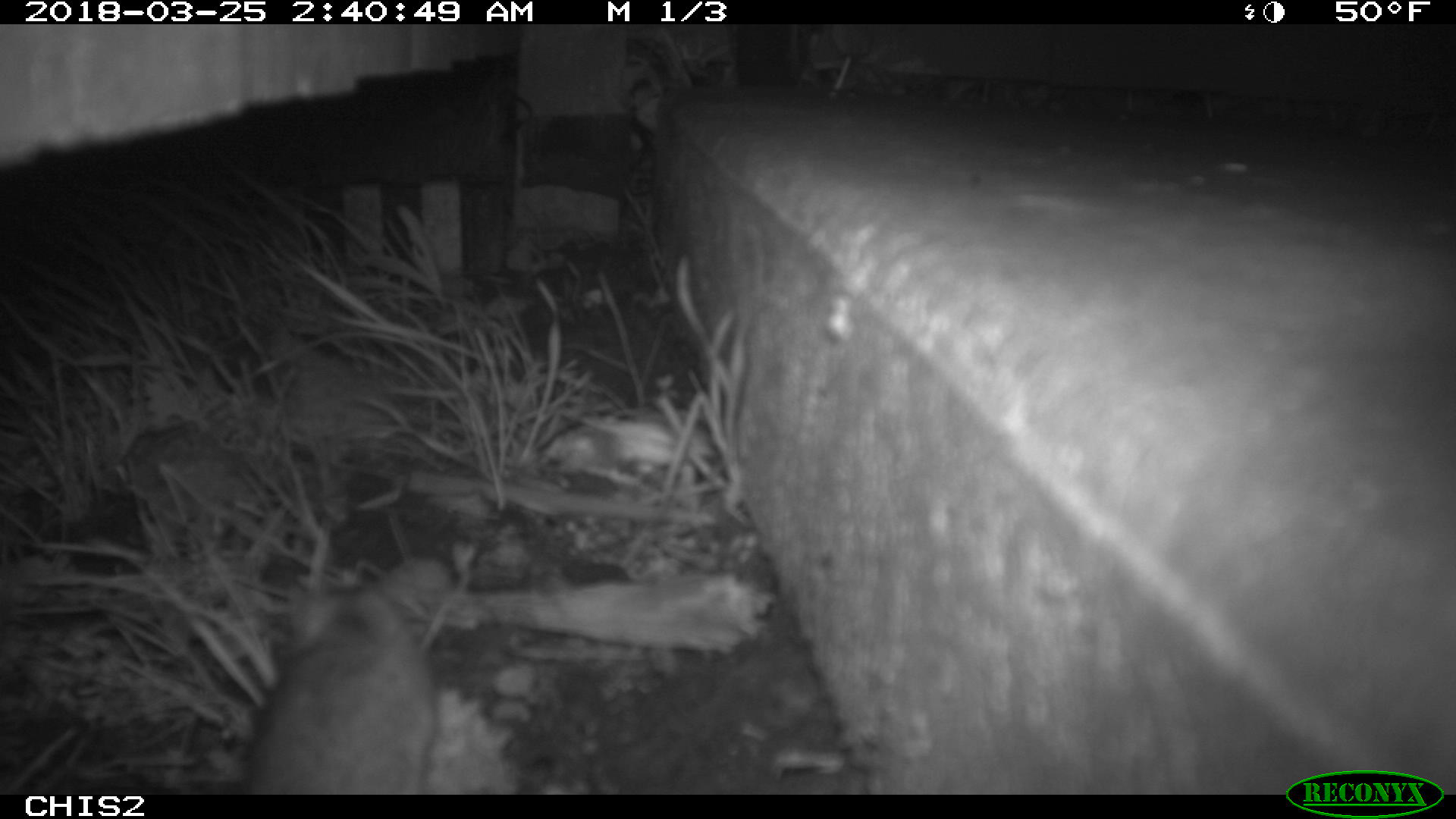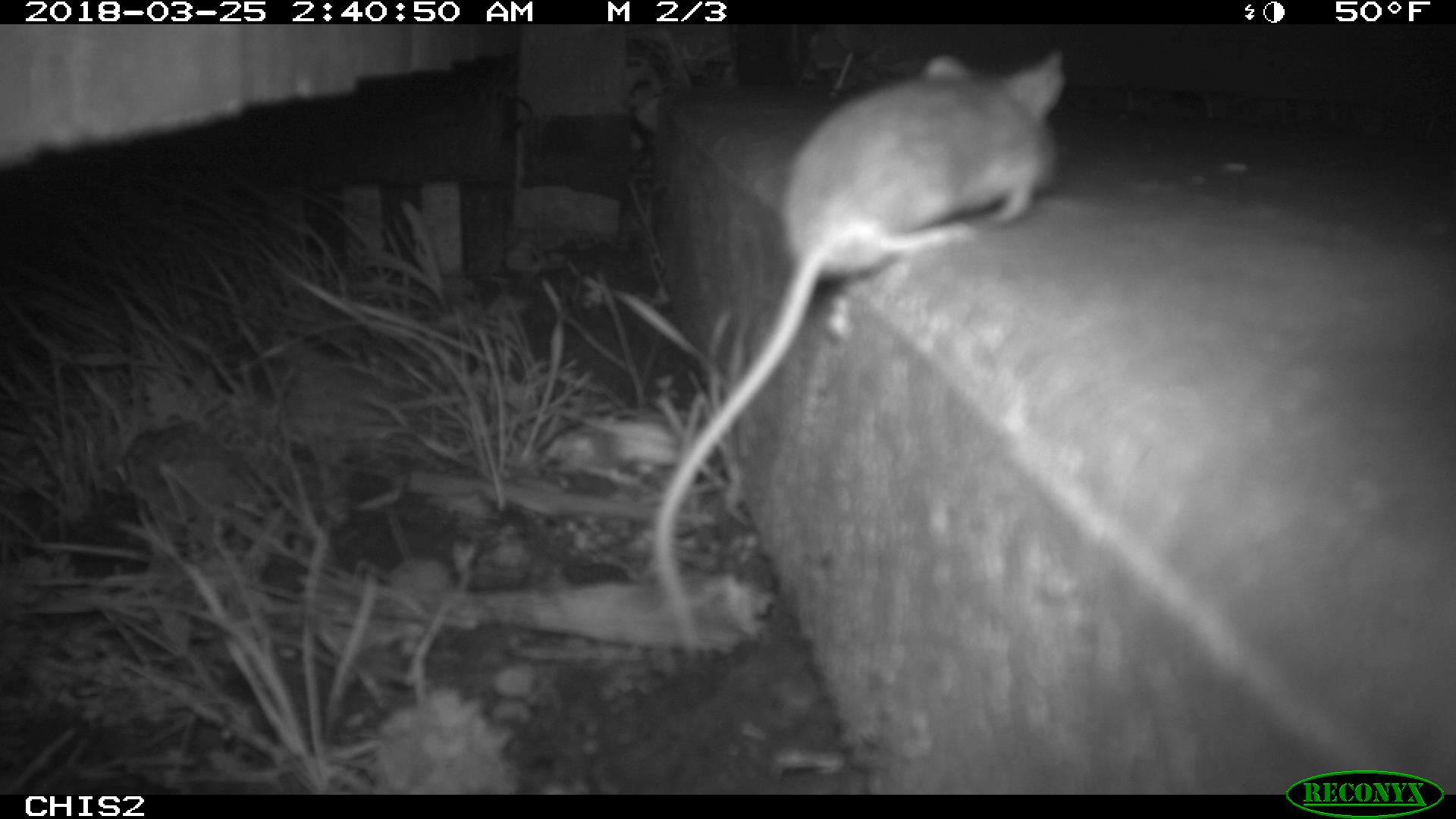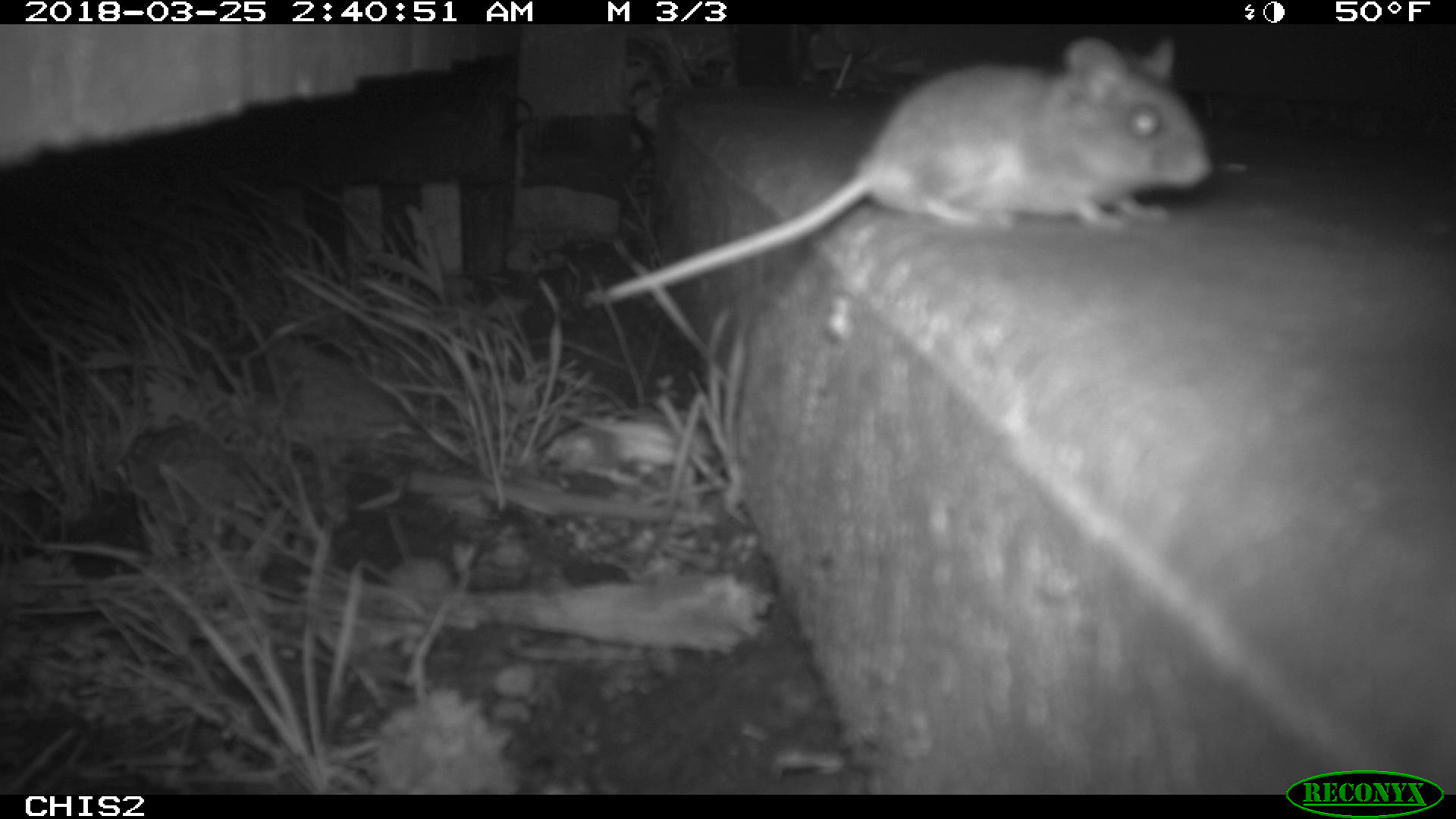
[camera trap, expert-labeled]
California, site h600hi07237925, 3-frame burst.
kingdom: Animalia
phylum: Chordata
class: Mammalia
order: Rodentia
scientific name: Rodentia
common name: rodent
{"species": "rodent (Rodentia)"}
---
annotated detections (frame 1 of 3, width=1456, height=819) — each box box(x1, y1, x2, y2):
rodent: box(245, 585, 436, 793)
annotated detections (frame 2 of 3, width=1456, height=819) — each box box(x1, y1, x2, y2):
rodent: box(654, 45, 1065, 658)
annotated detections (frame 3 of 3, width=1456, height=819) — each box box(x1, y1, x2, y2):
rodent: box(583, 38, 1211, 308)